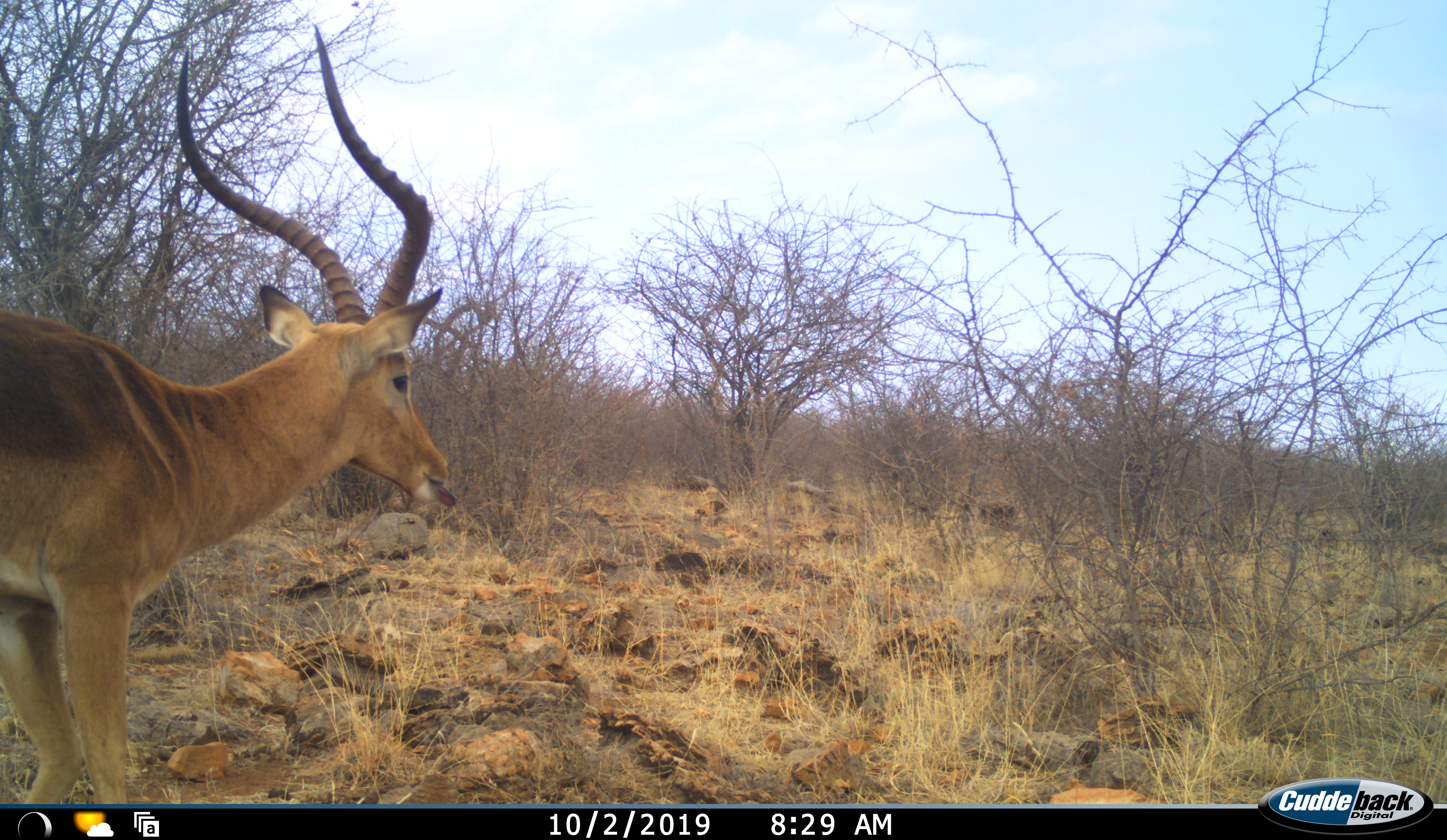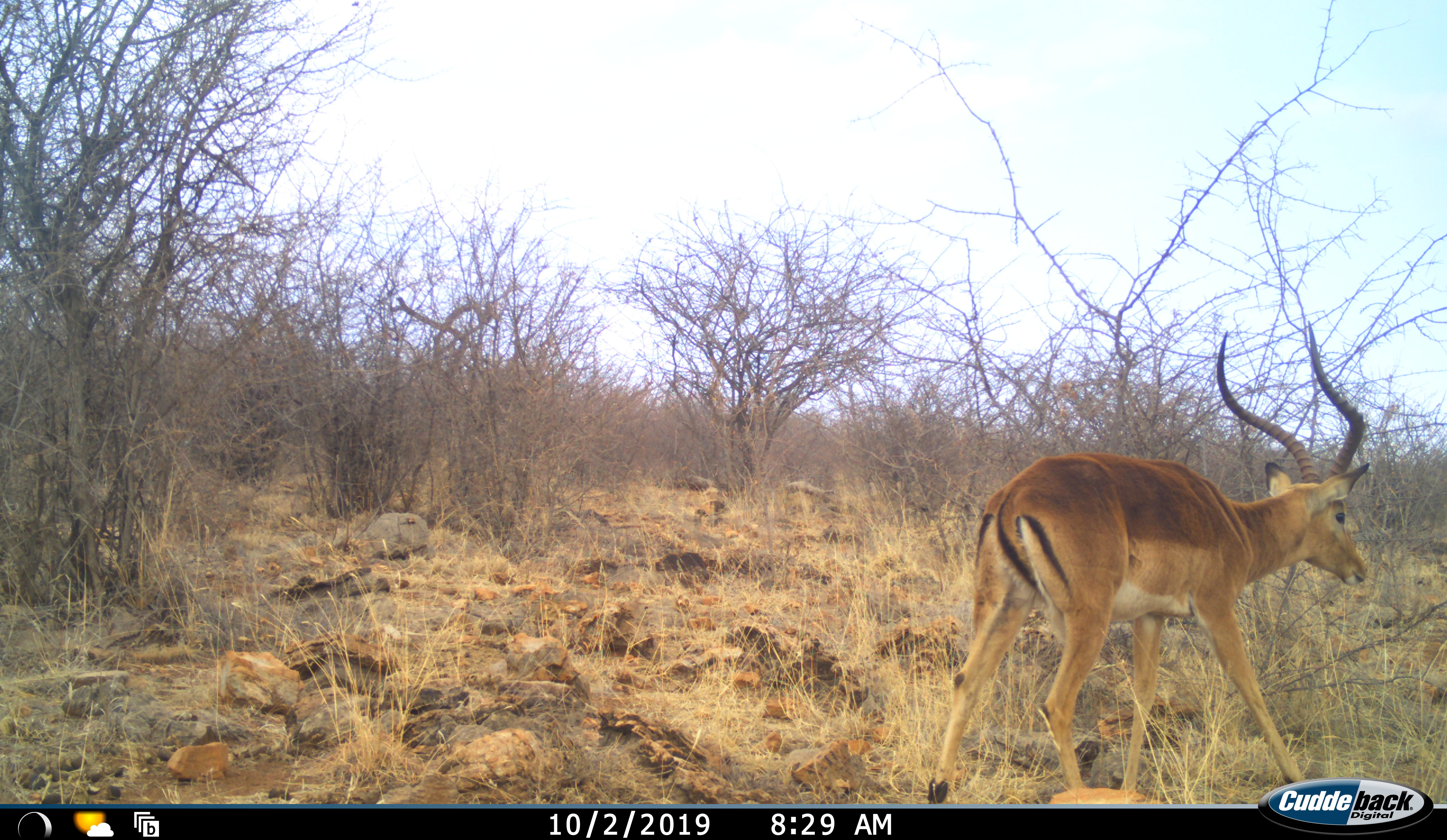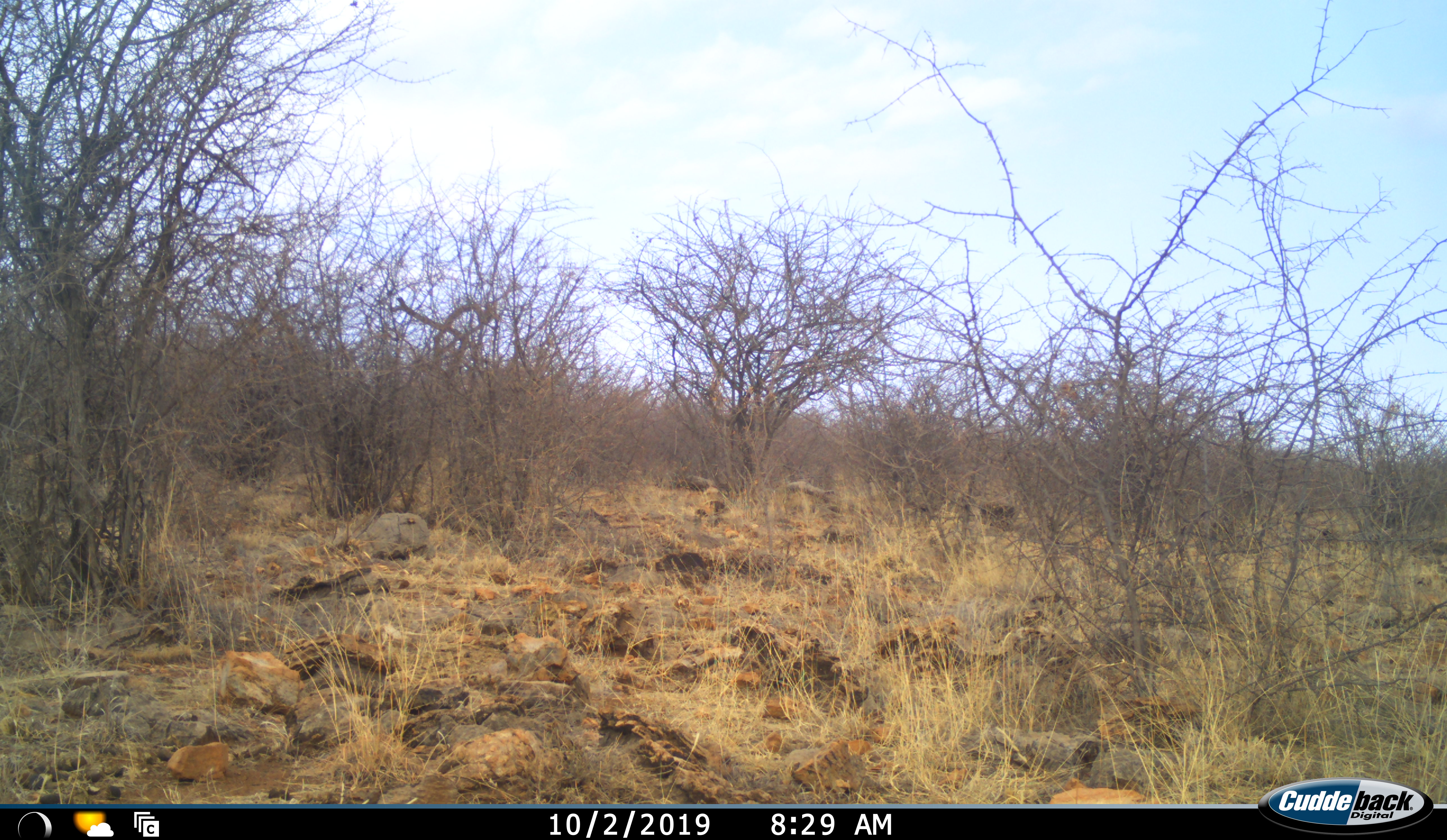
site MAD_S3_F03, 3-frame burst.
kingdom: Animalia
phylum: Chordata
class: Mammalia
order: Artiodactyla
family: Bovidae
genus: Aepyceros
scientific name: Aepyceros melampus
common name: impala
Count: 1.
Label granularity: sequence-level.